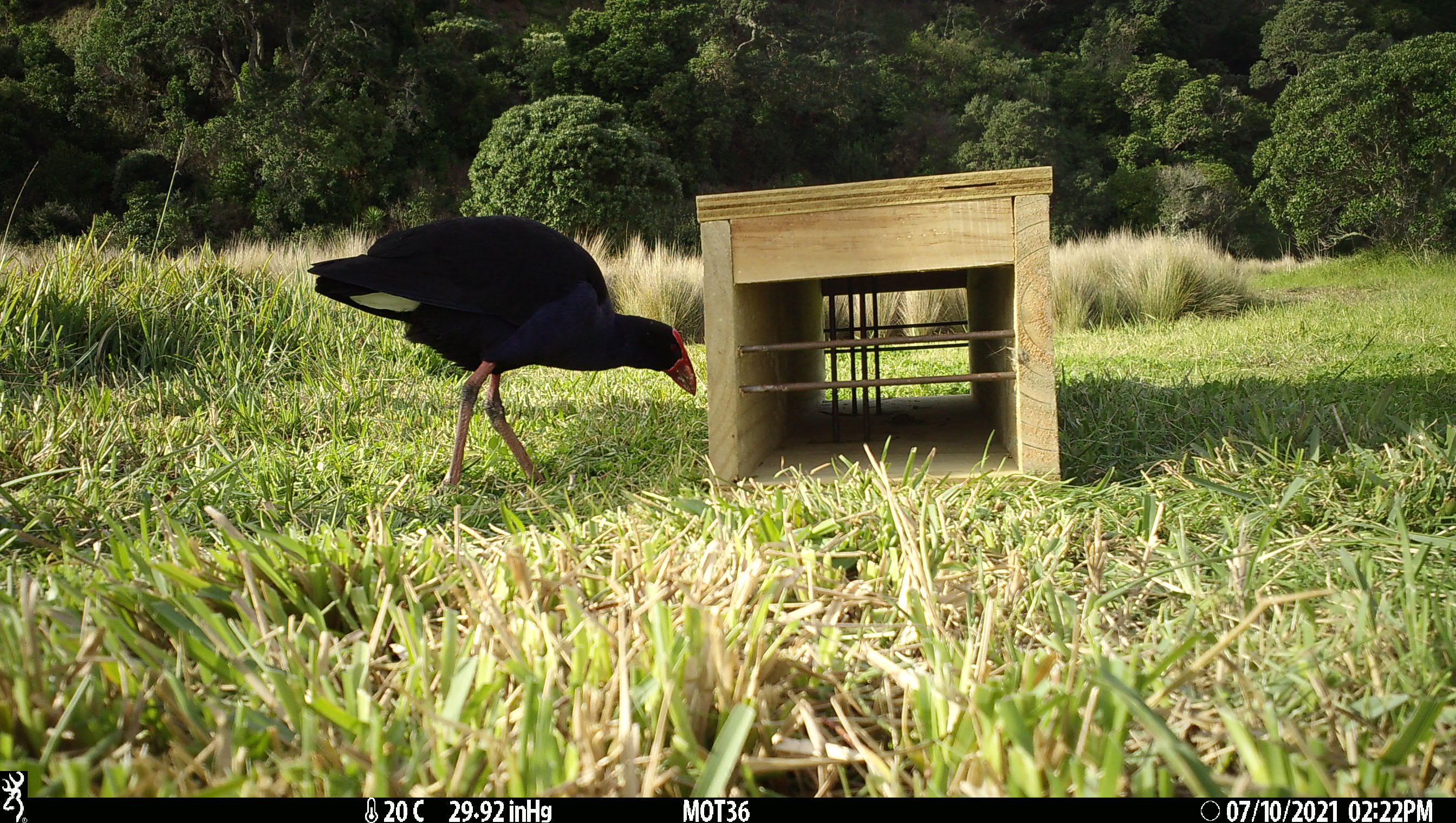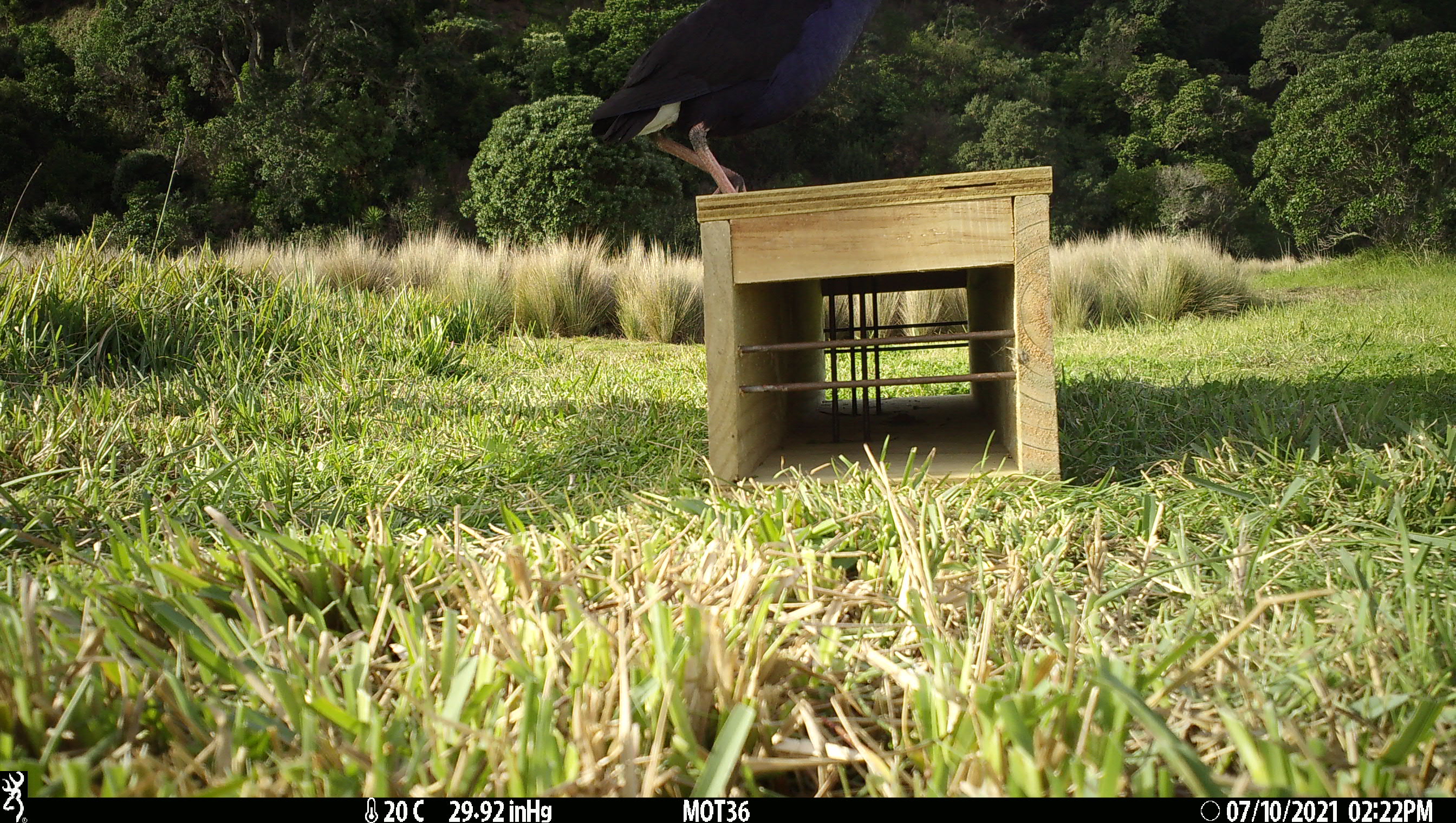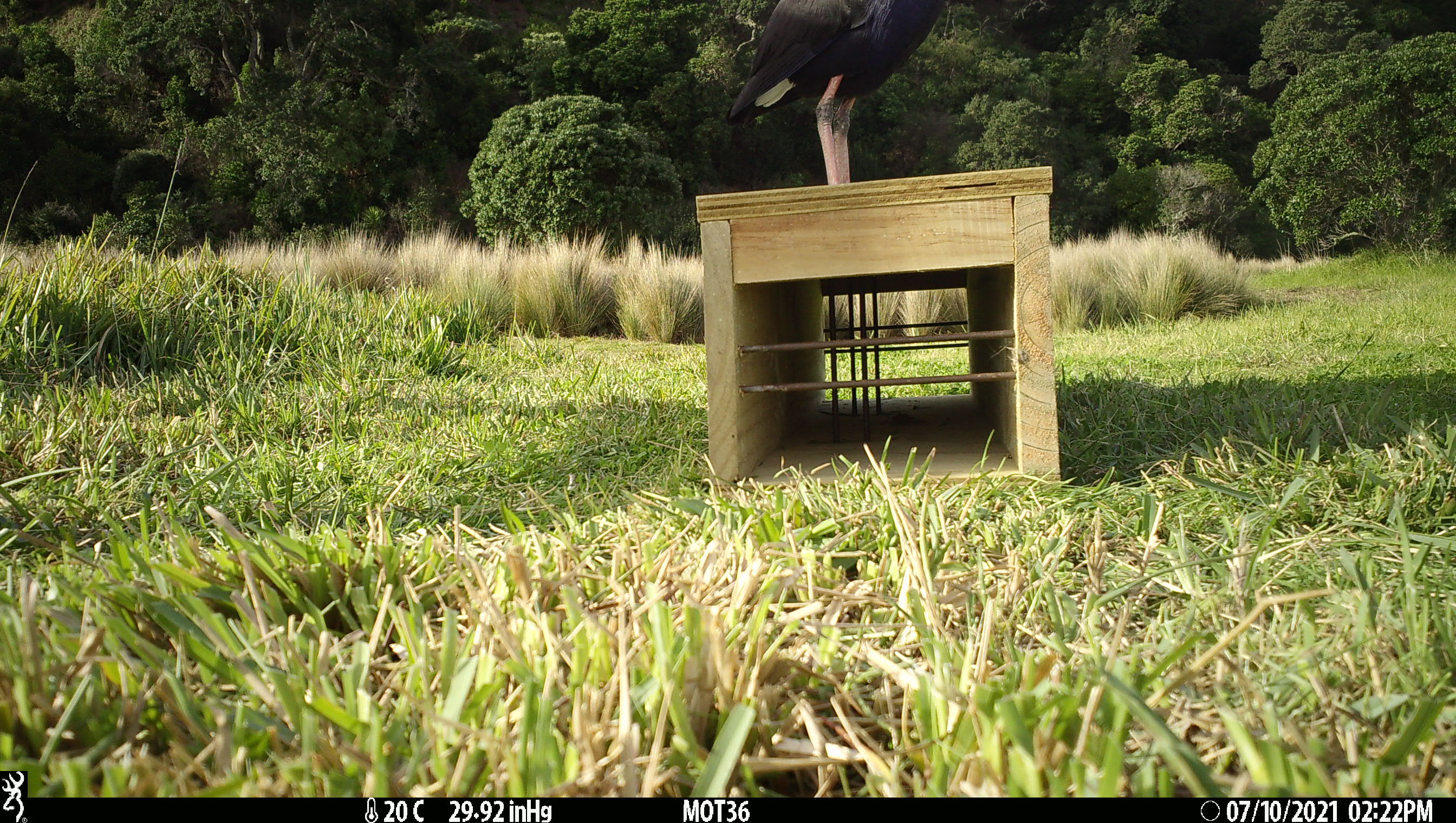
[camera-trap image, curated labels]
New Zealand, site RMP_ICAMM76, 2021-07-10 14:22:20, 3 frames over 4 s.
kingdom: Animalia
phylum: Chordata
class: Aves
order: Gruiformes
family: Rallidae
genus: Porphyrio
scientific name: Porphyrio melanotus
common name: australasian swamphen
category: pukeko